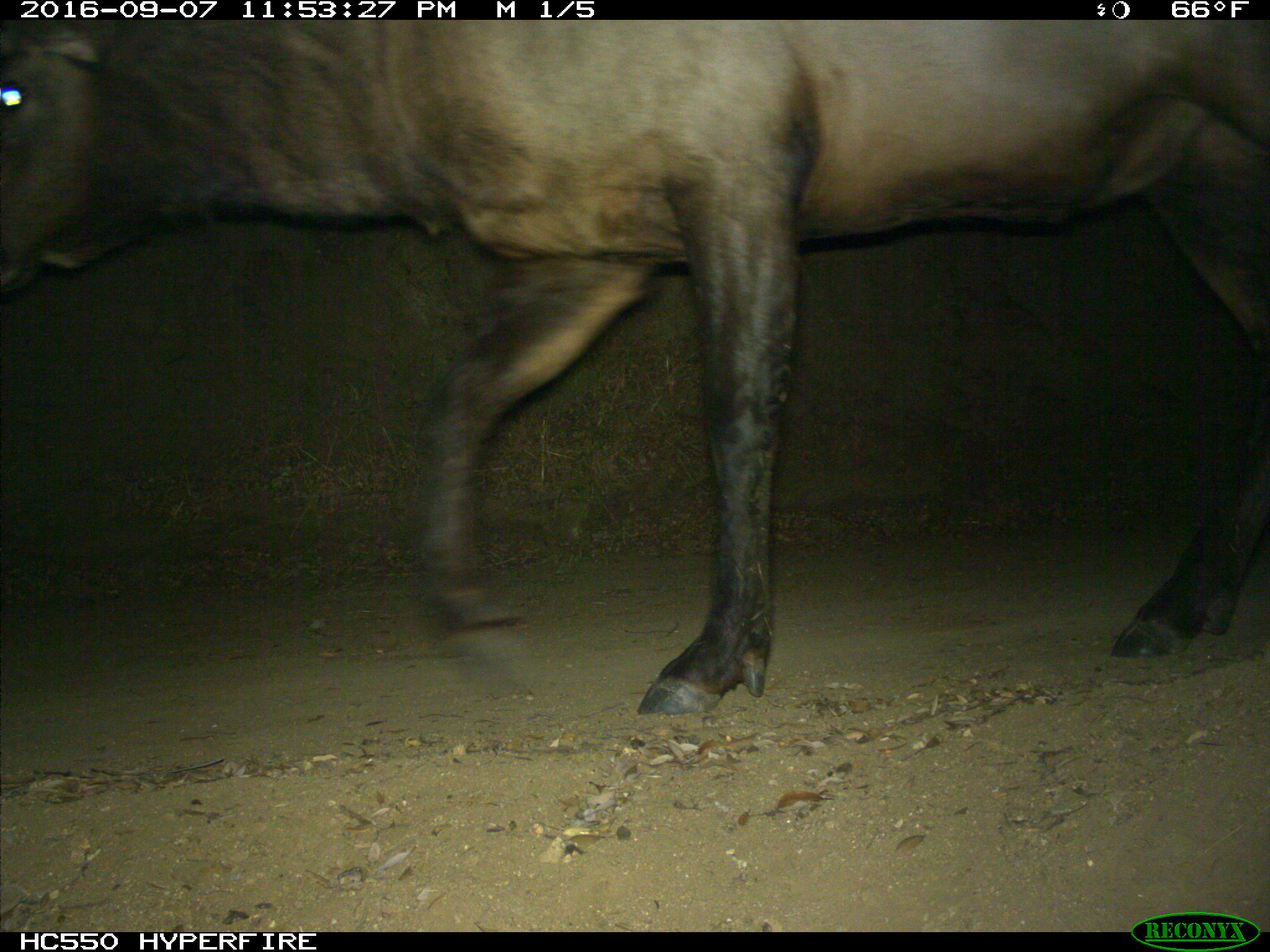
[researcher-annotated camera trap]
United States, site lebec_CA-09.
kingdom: Animalia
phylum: Chordata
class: Mammalia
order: Artiodactyla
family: Cervidae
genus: Cervus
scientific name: Cervus canadensis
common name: elk